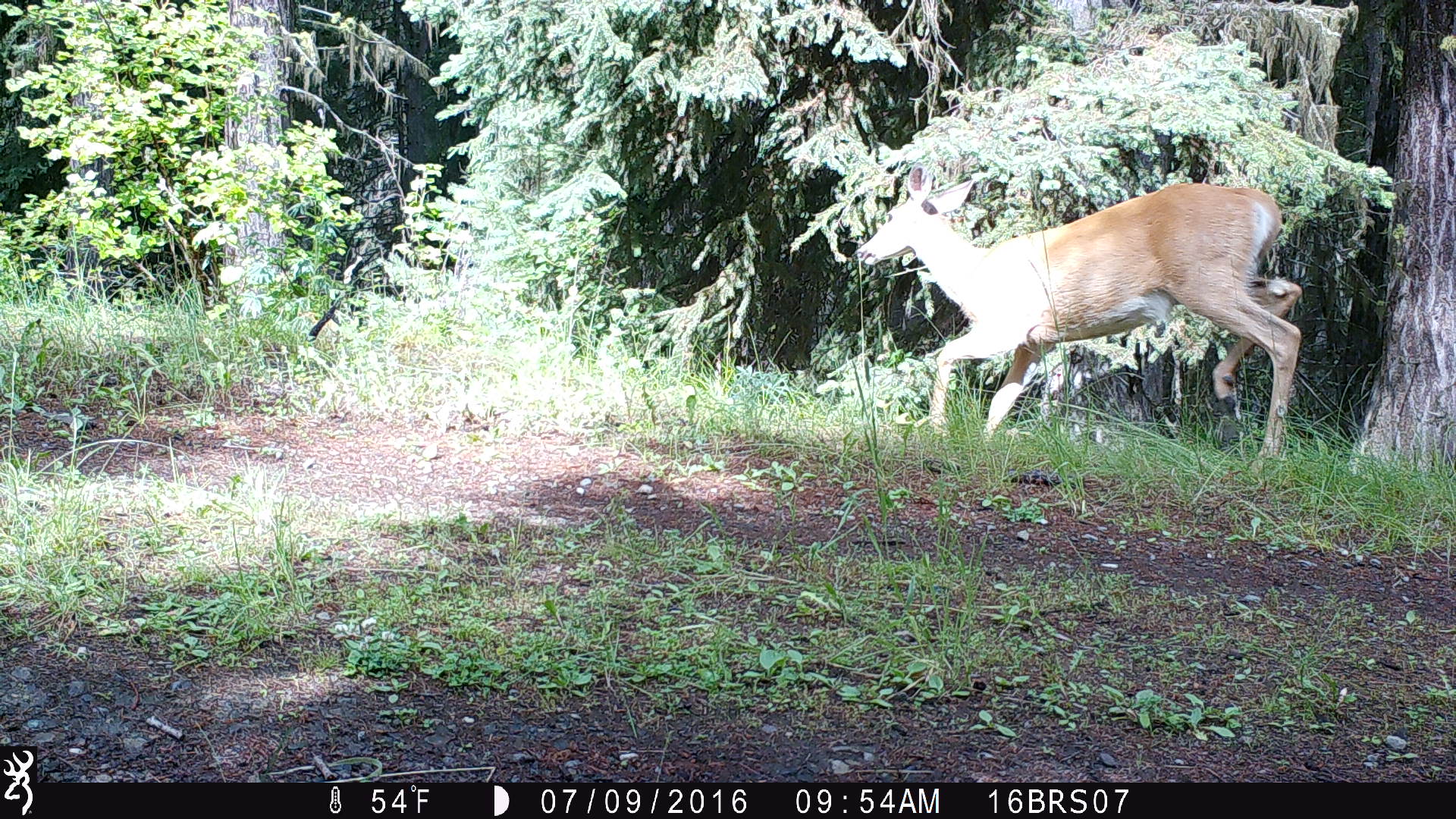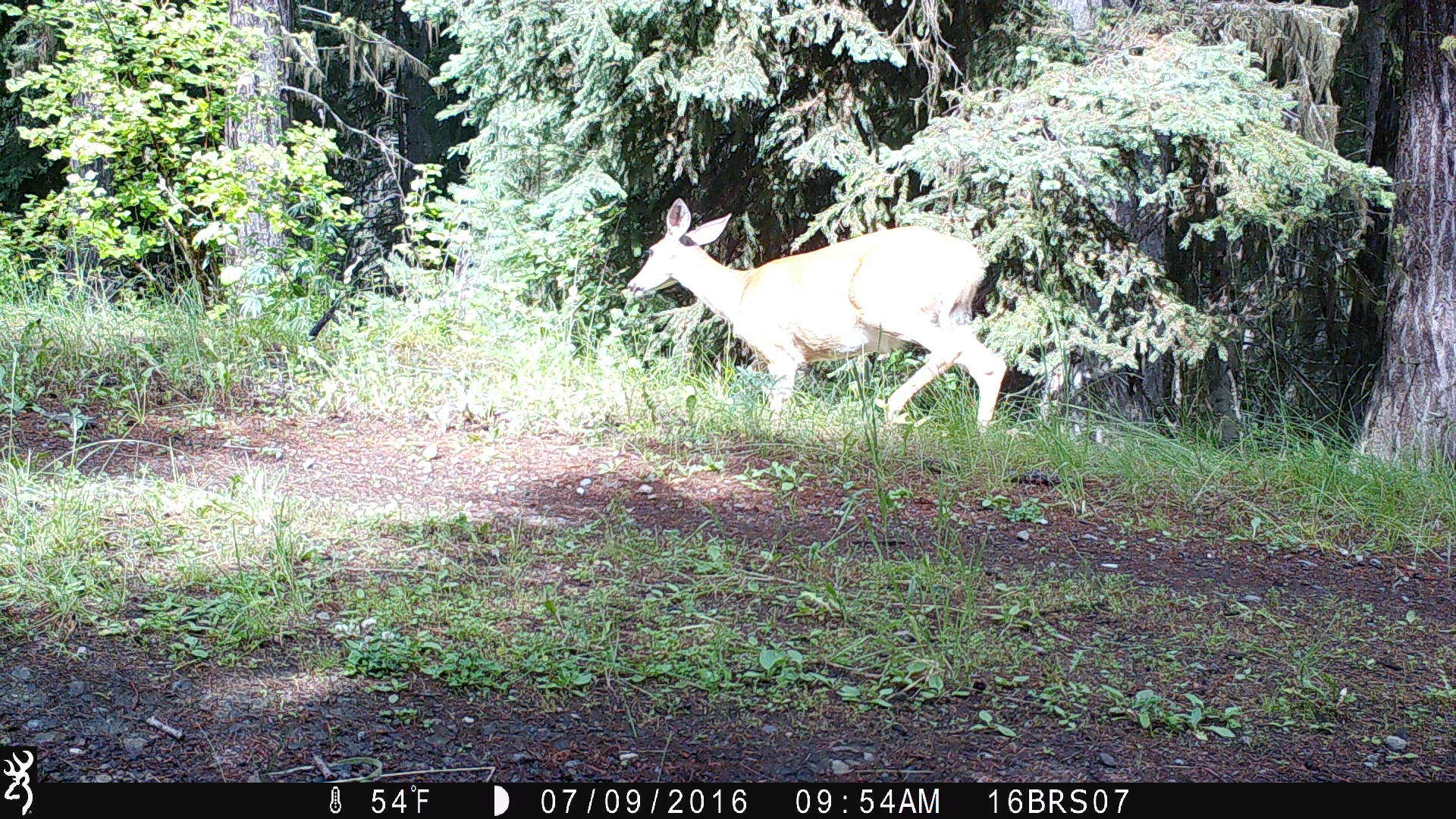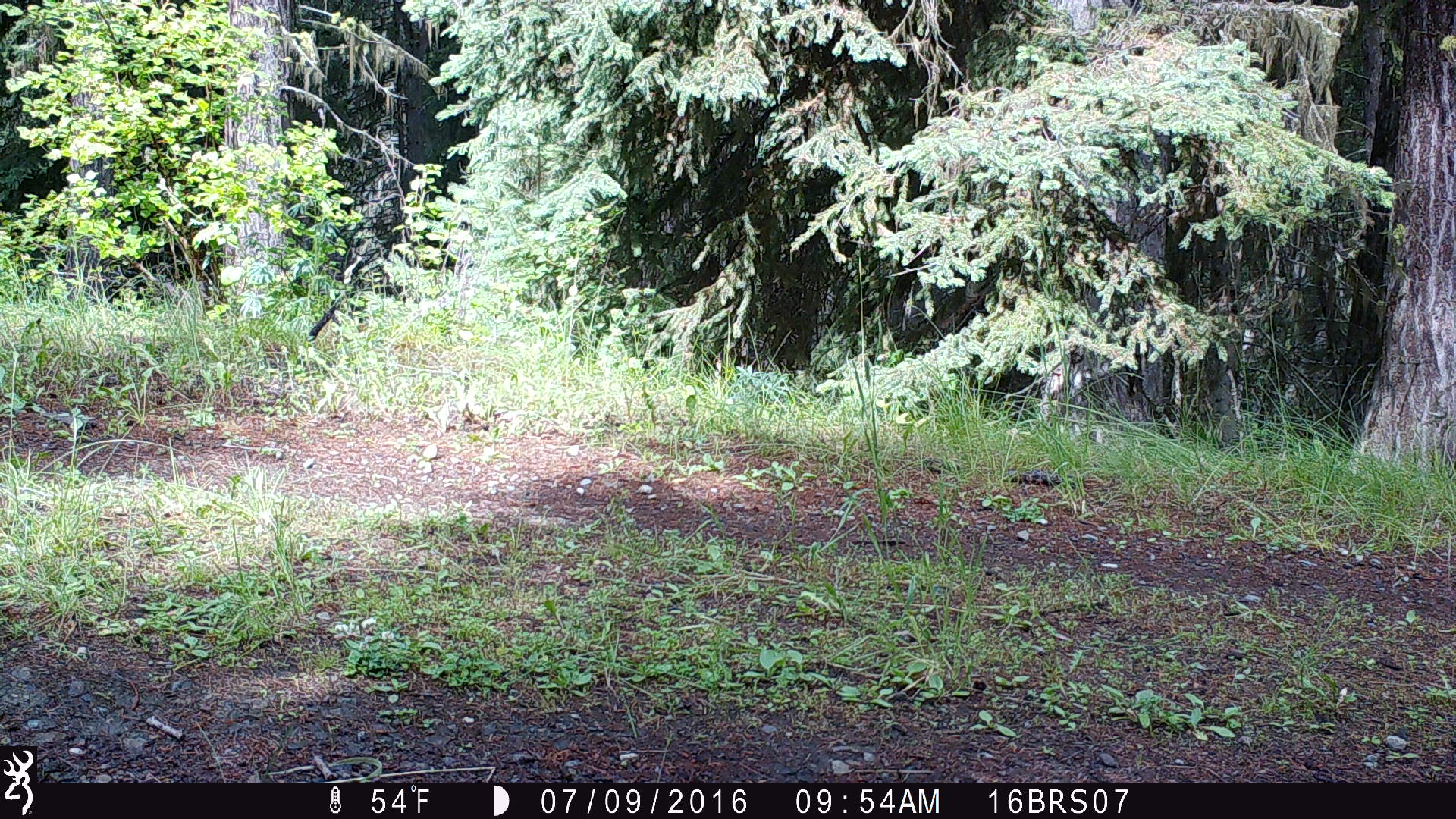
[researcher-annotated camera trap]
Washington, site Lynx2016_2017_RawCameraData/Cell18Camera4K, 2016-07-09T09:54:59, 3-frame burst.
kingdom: Animalia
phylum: Chordata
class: Mammalia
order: Artiodactyla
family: Cervidae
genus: Odocoileus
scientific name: Odocoileus virginianus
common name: white-tailed deer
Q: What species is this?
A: Odocoileus virginianus (white-tailed deer).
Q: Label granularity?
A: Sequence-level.